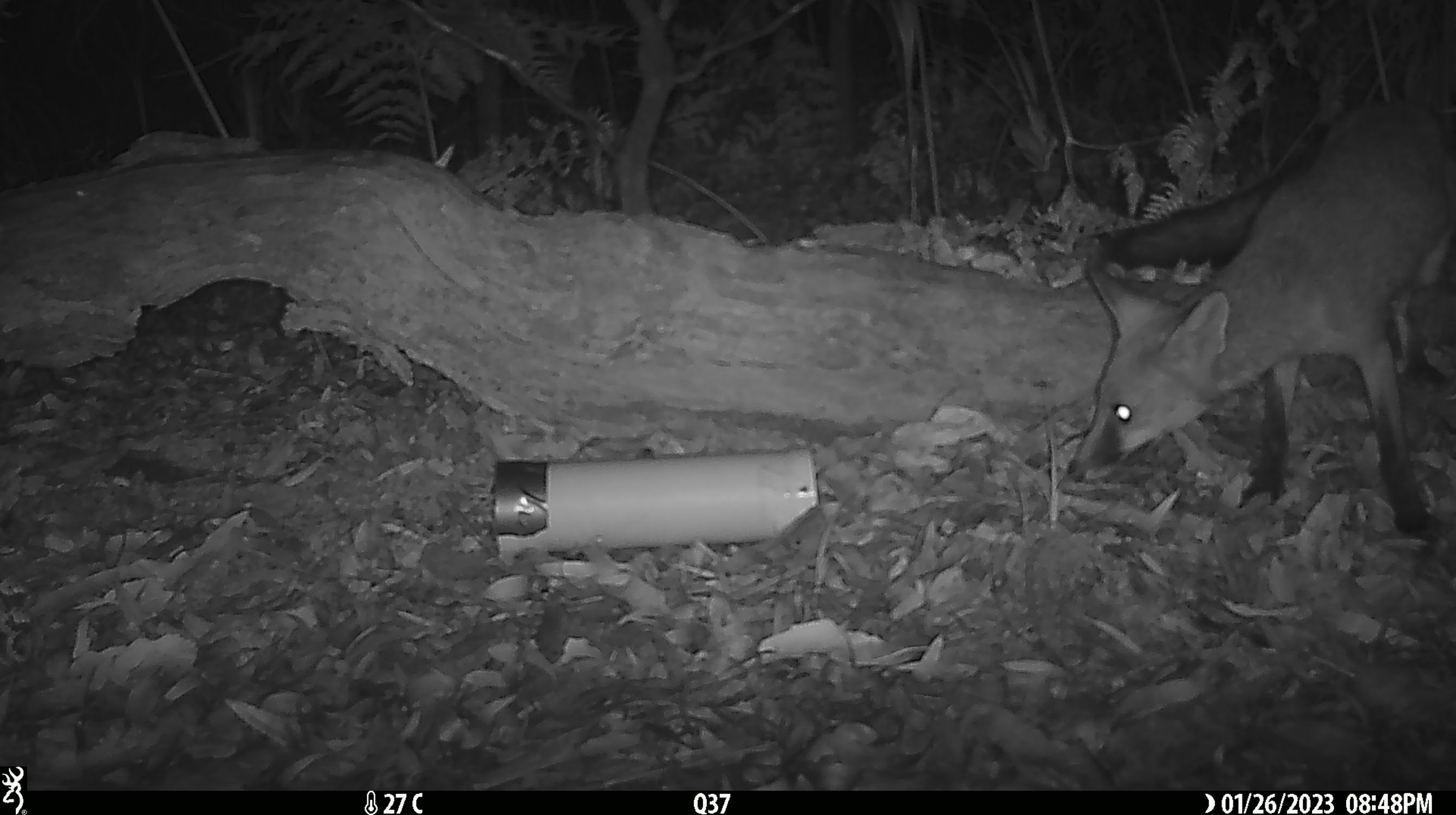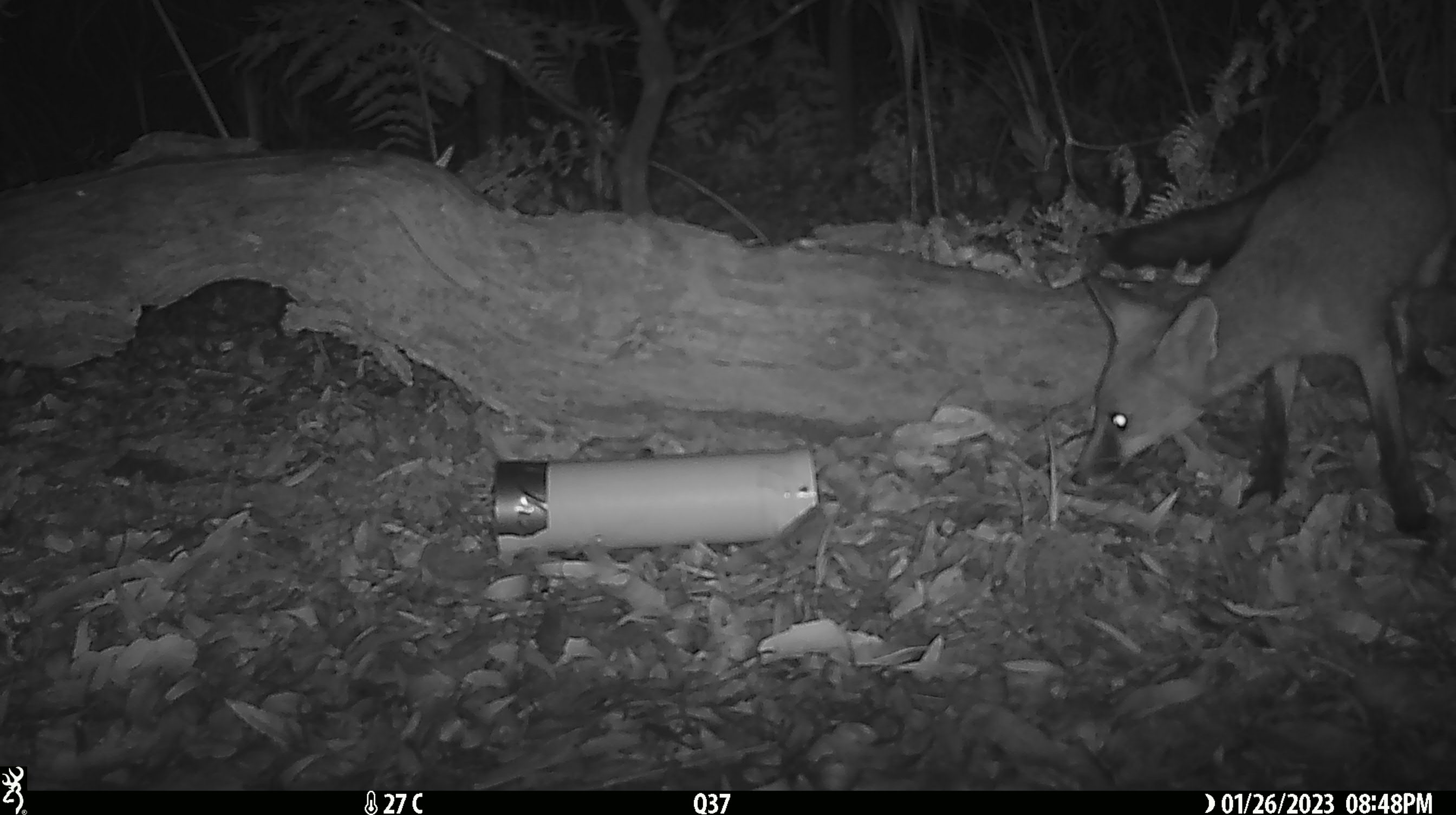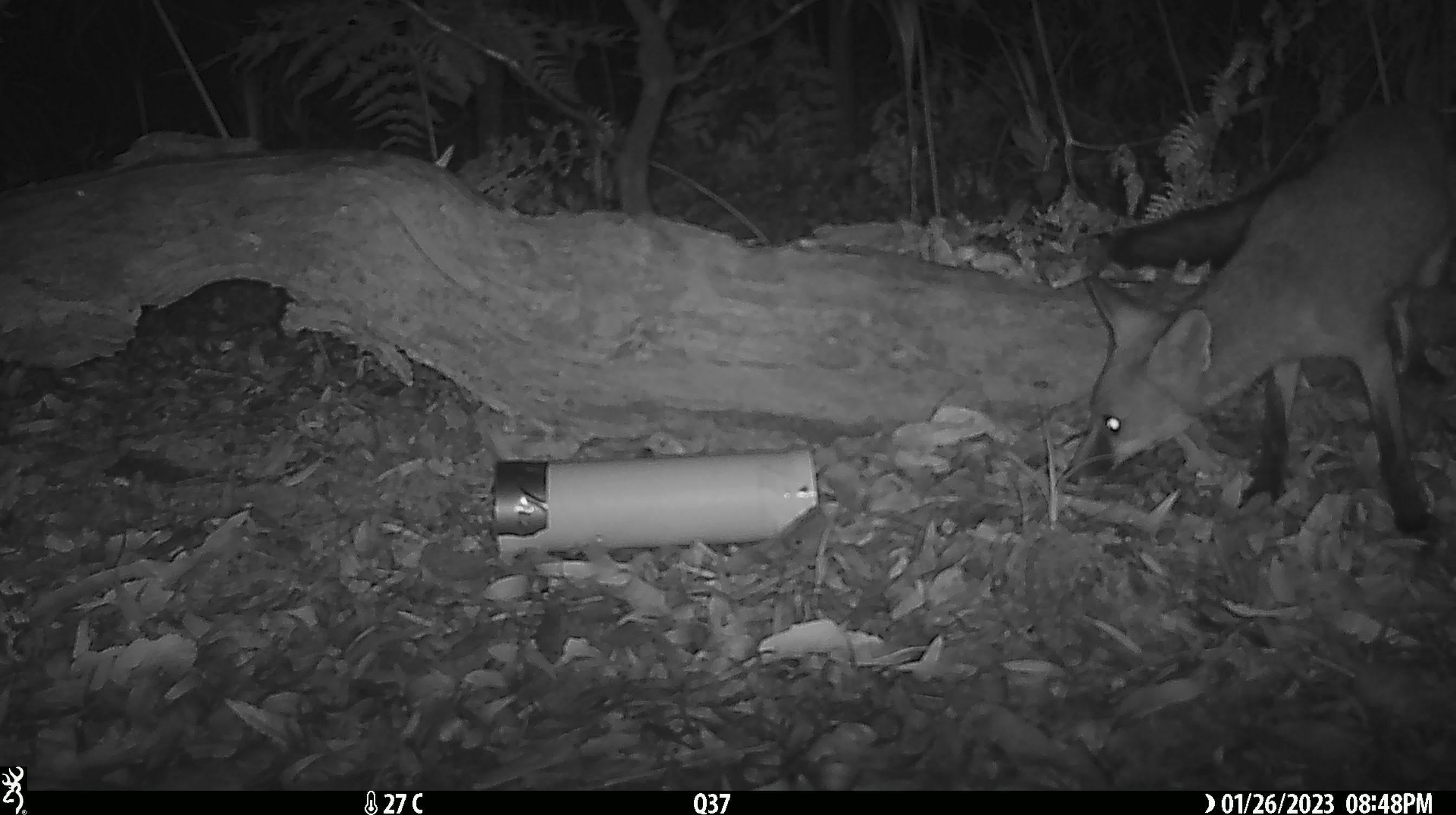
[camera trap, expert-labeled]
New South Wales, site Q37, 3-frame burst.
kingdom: Animalia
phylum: Chordata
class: Mammalia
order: Carnivora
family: Canidae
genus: Vulpes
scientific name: Vulpes vulpes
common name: red fox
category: fox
Fox (red fox) (Vulpes vulpes).